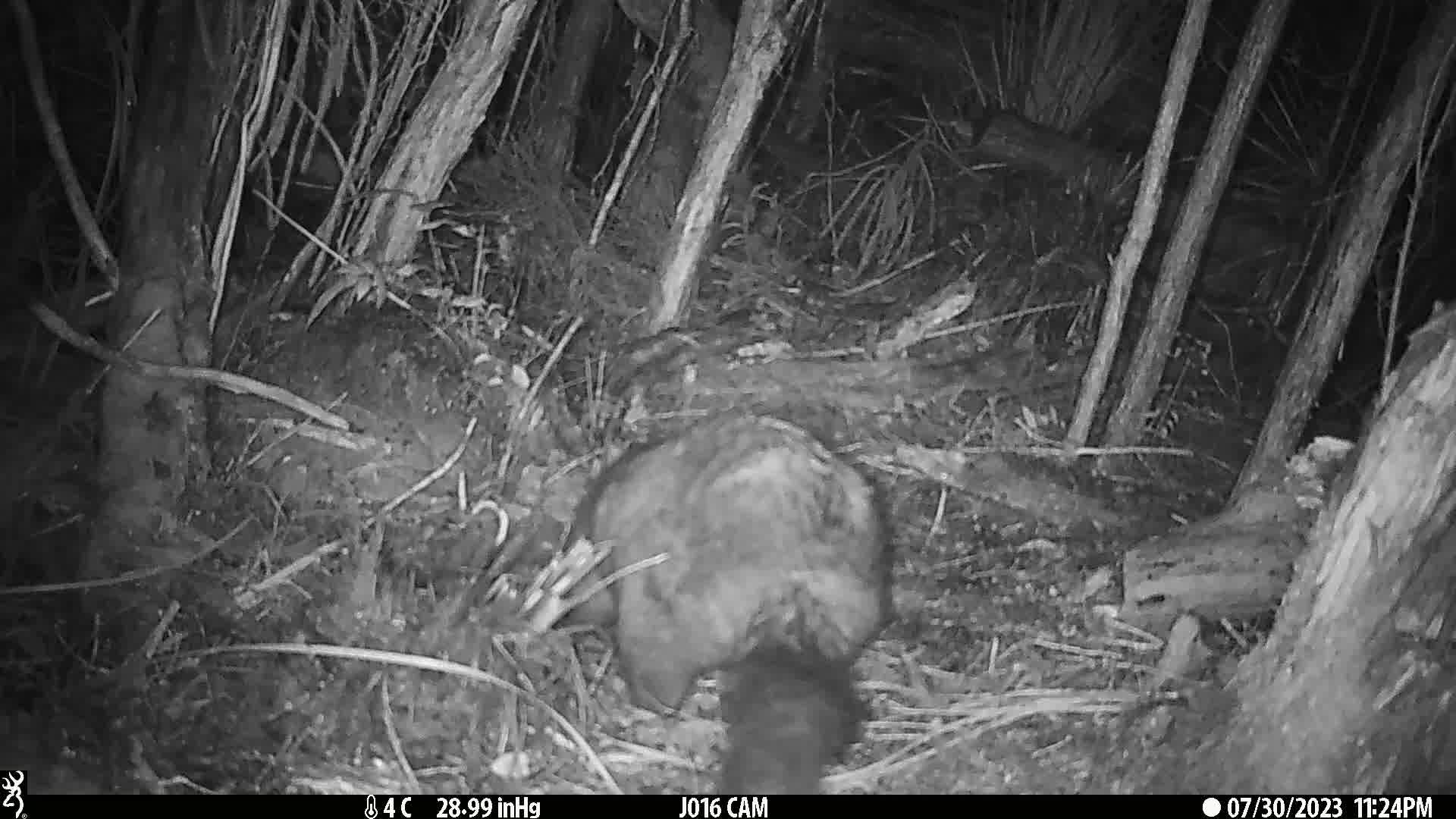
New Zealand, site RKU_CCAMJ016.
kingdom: Animalia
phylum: Chordata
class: Mammalia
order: Diprotodontia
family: Phalangeridae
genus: Trichosurus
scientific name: Trichosurus vulpecula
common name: common brushtail possum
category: possum